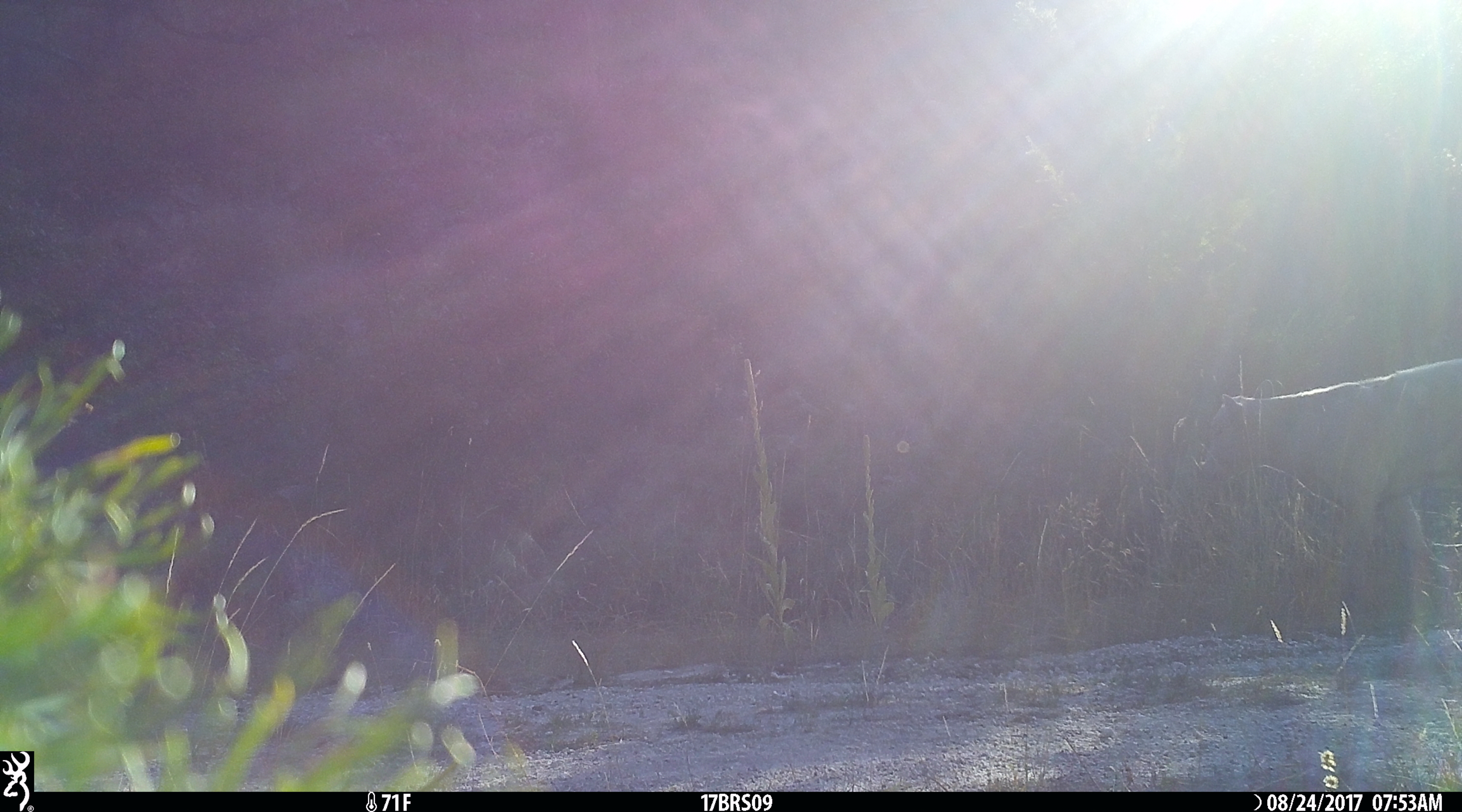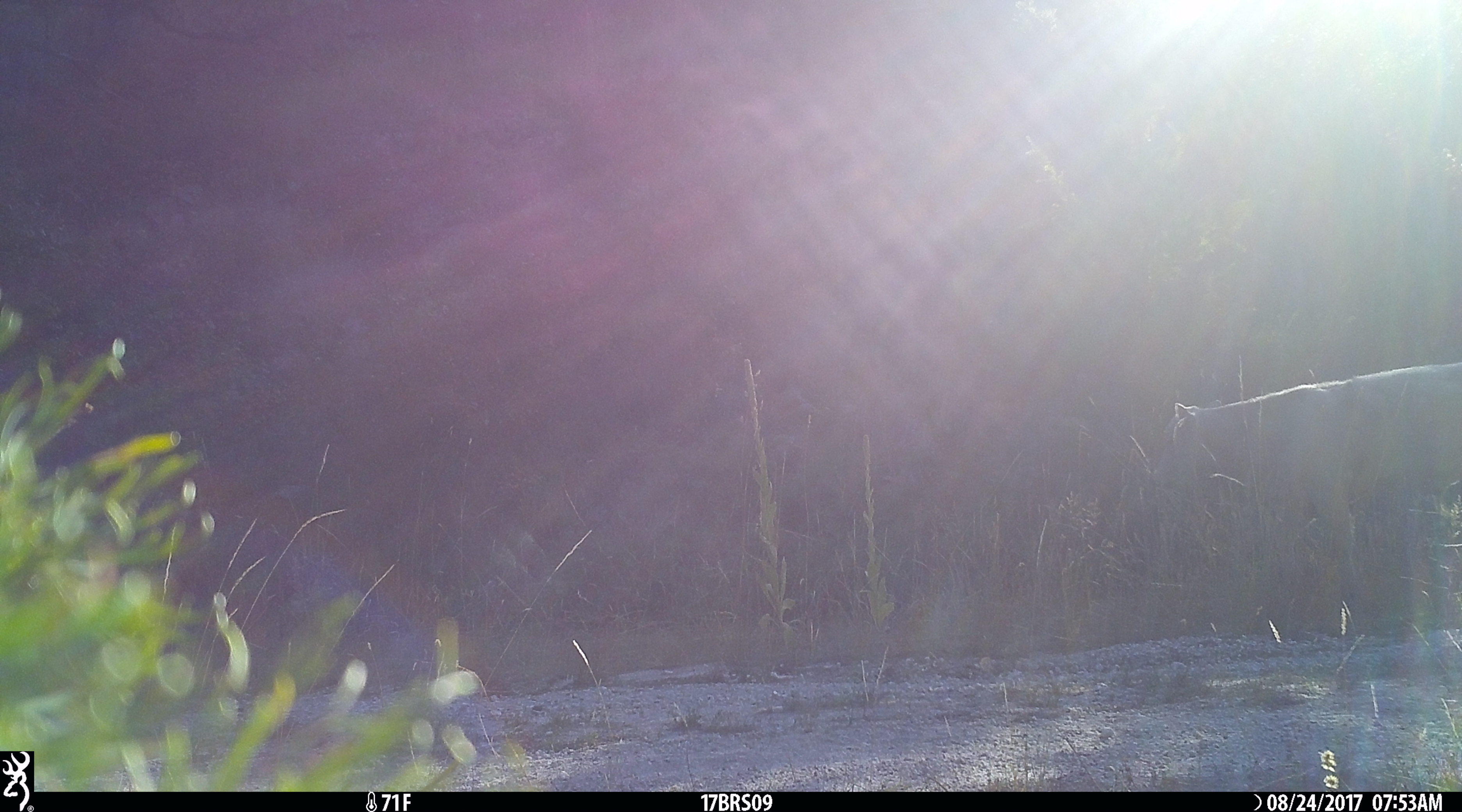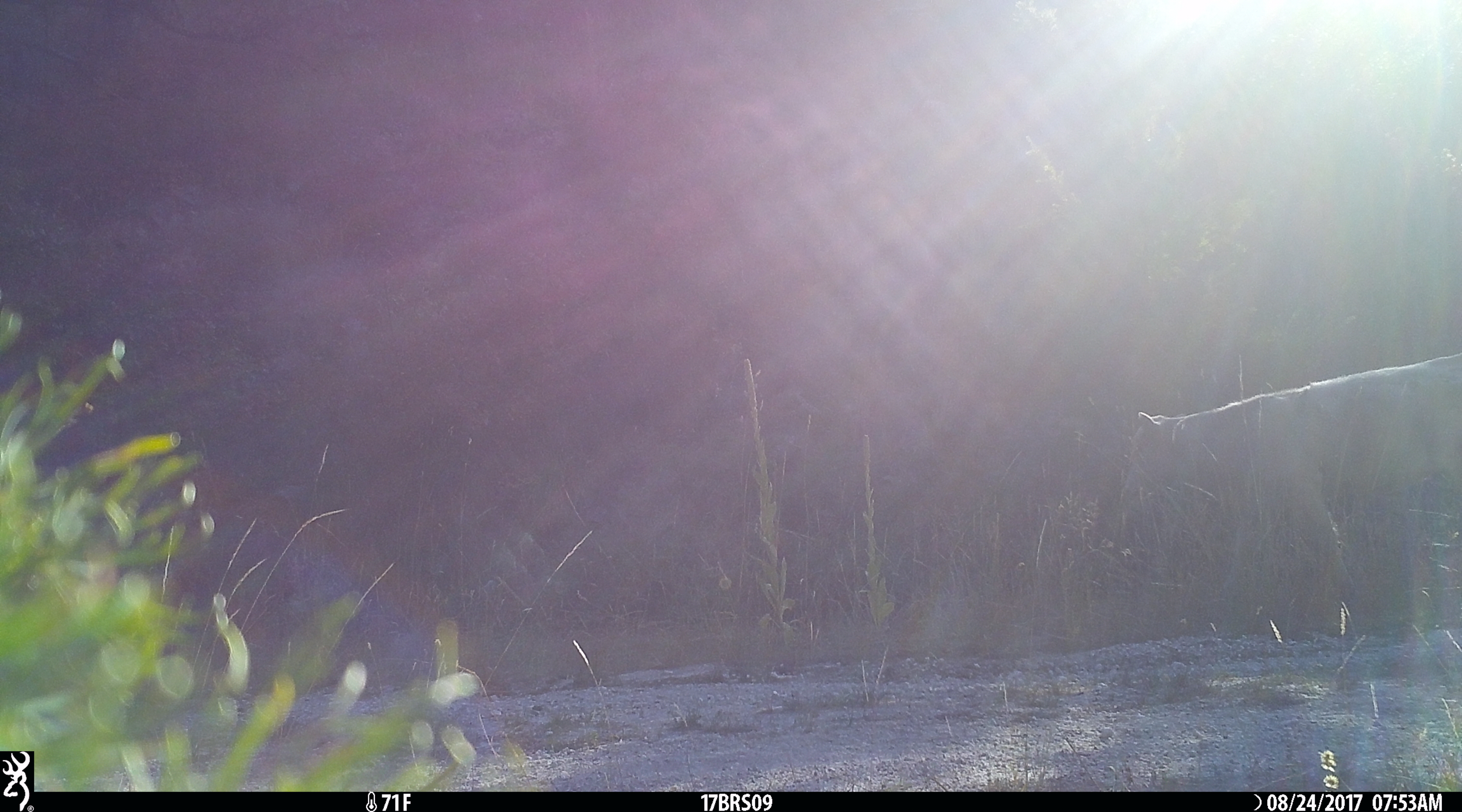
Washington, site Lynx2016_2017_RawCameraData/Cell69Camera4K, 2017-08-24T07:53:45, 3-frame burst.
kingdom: Animalia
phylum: Chordata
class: Mammalia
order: Artiodactyla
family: Bovidae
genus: Bos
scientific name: Bos taurus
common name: domestic cattle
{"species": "domestic cattle (Bos taurus)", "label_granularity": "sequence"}